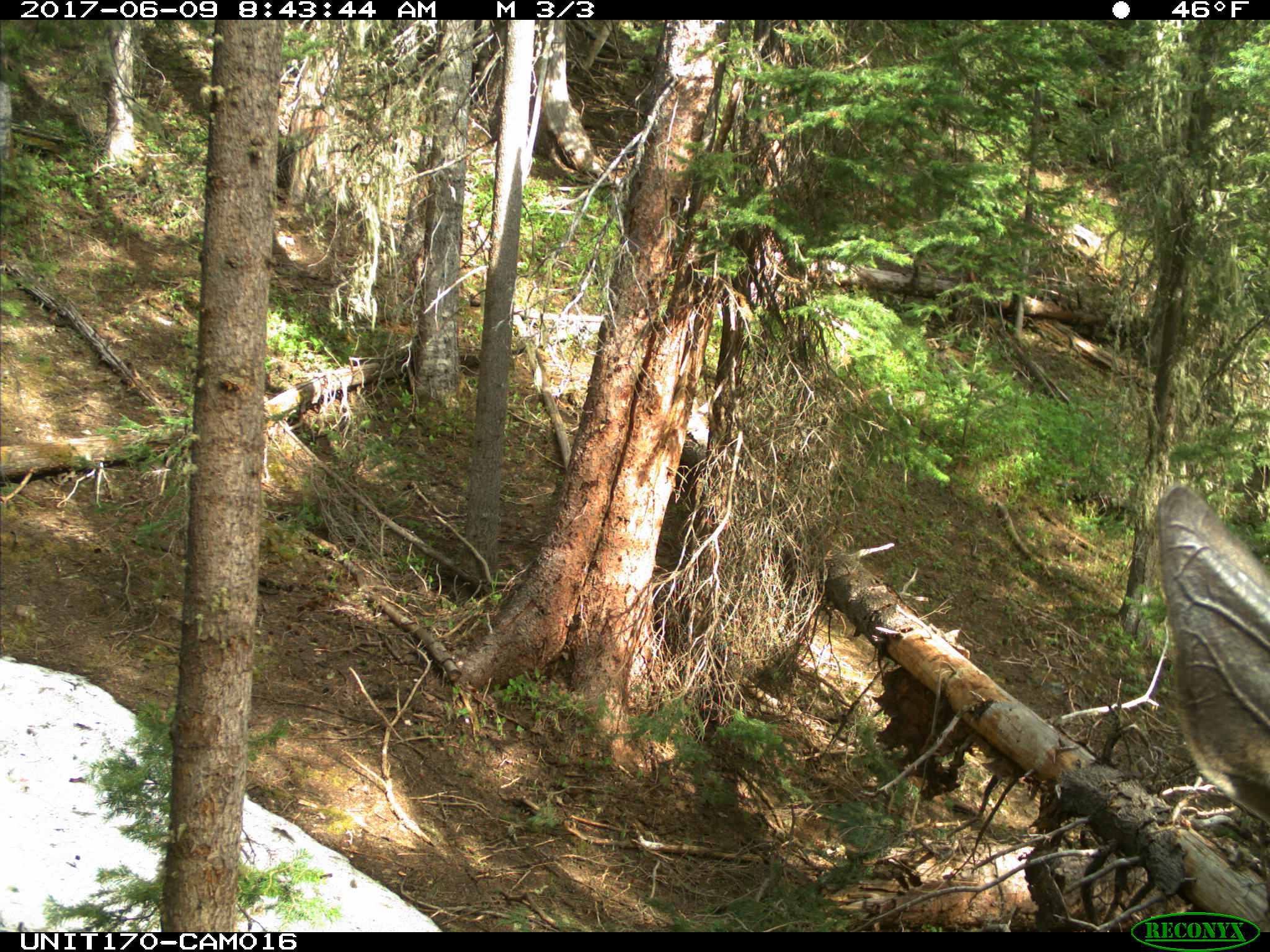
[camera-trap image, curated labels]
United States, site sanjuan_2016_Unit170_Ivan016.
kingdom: Animalia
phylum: Chordata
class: Mammalia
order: Artiodactyla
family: Cervidae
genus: Cervus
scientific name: Cervus elaphus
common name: red deer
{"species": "Cervus elaphus (red deer)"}